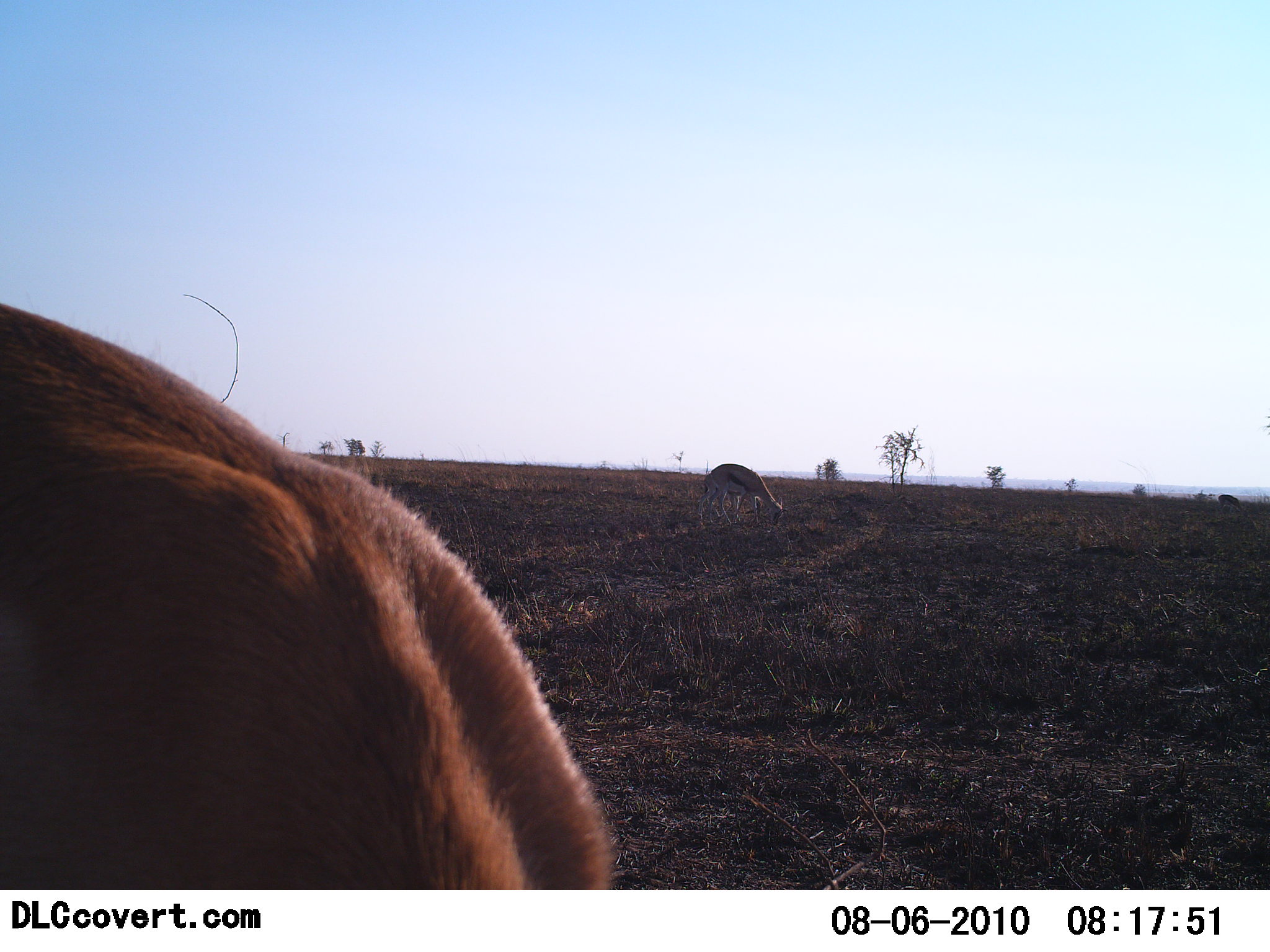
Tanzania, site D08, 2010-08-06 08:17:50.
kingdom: Animalia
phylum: Chordata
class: Mammalia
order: Artiodactyla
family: Bovidae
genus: Eudorcas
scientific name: Eudorcas thomsonii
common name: thomson's gazelle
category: gazellethomsons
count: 2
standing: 17%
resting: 0%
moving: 0%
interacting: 0%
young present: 0%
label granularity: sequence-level